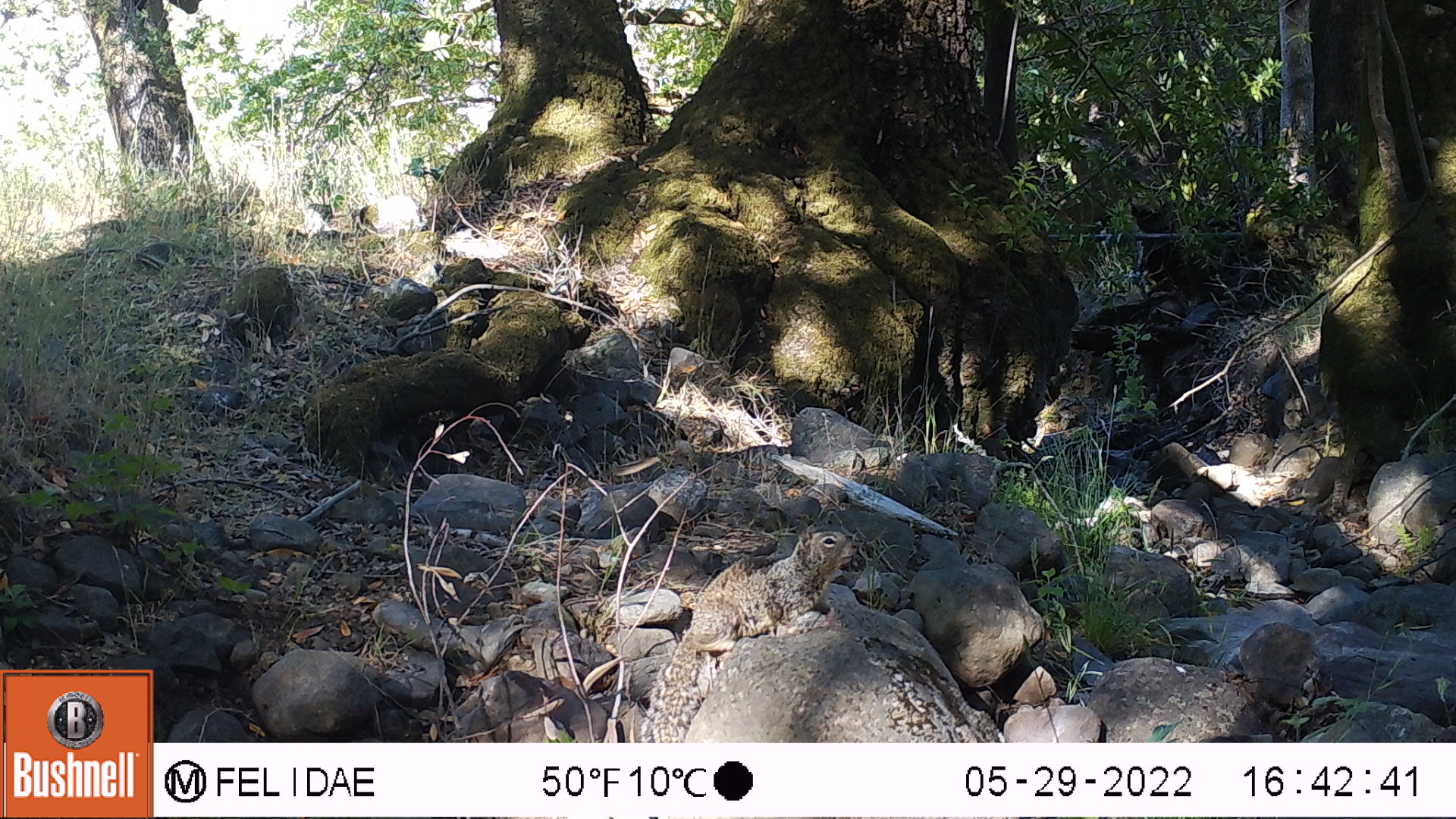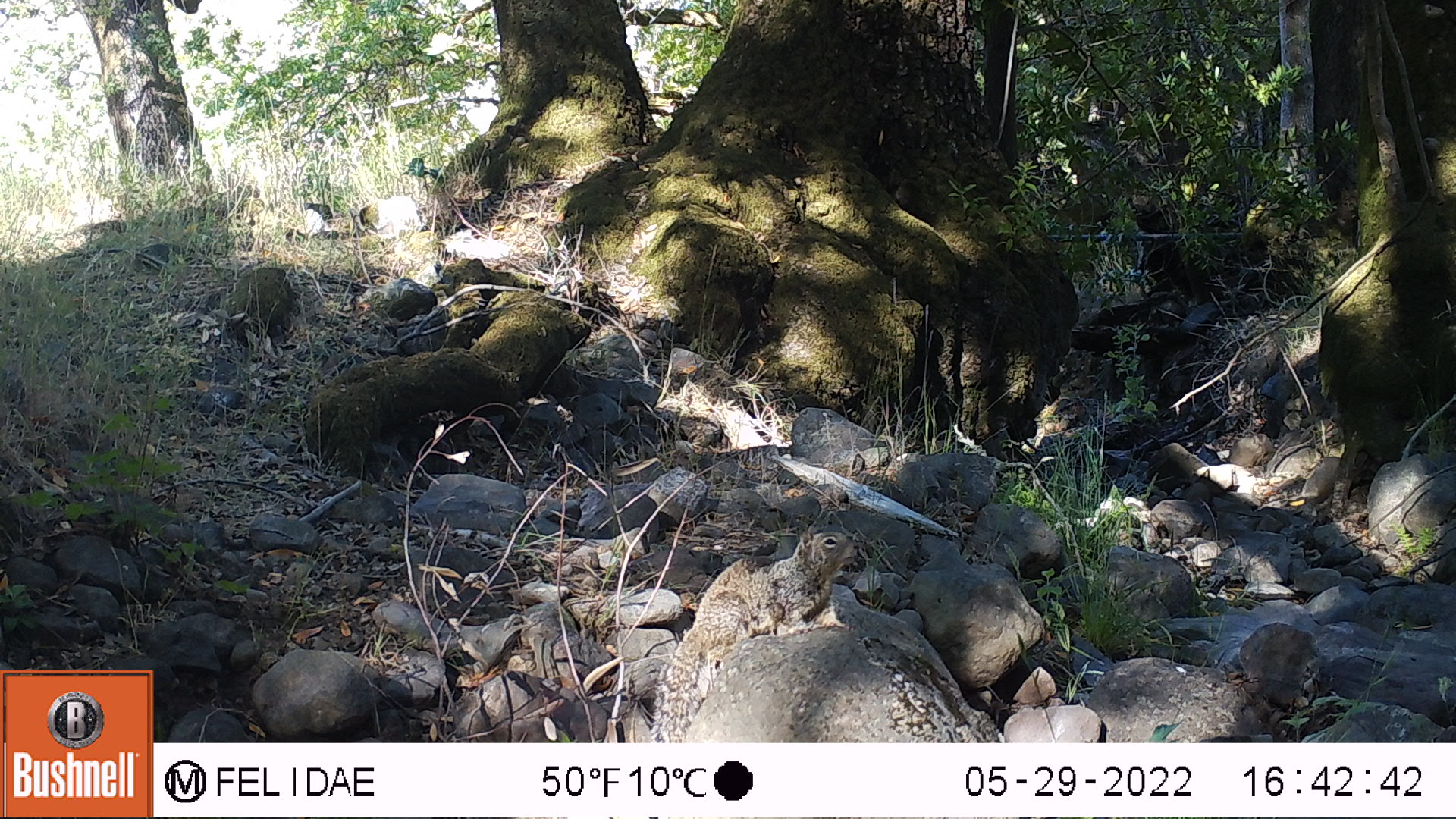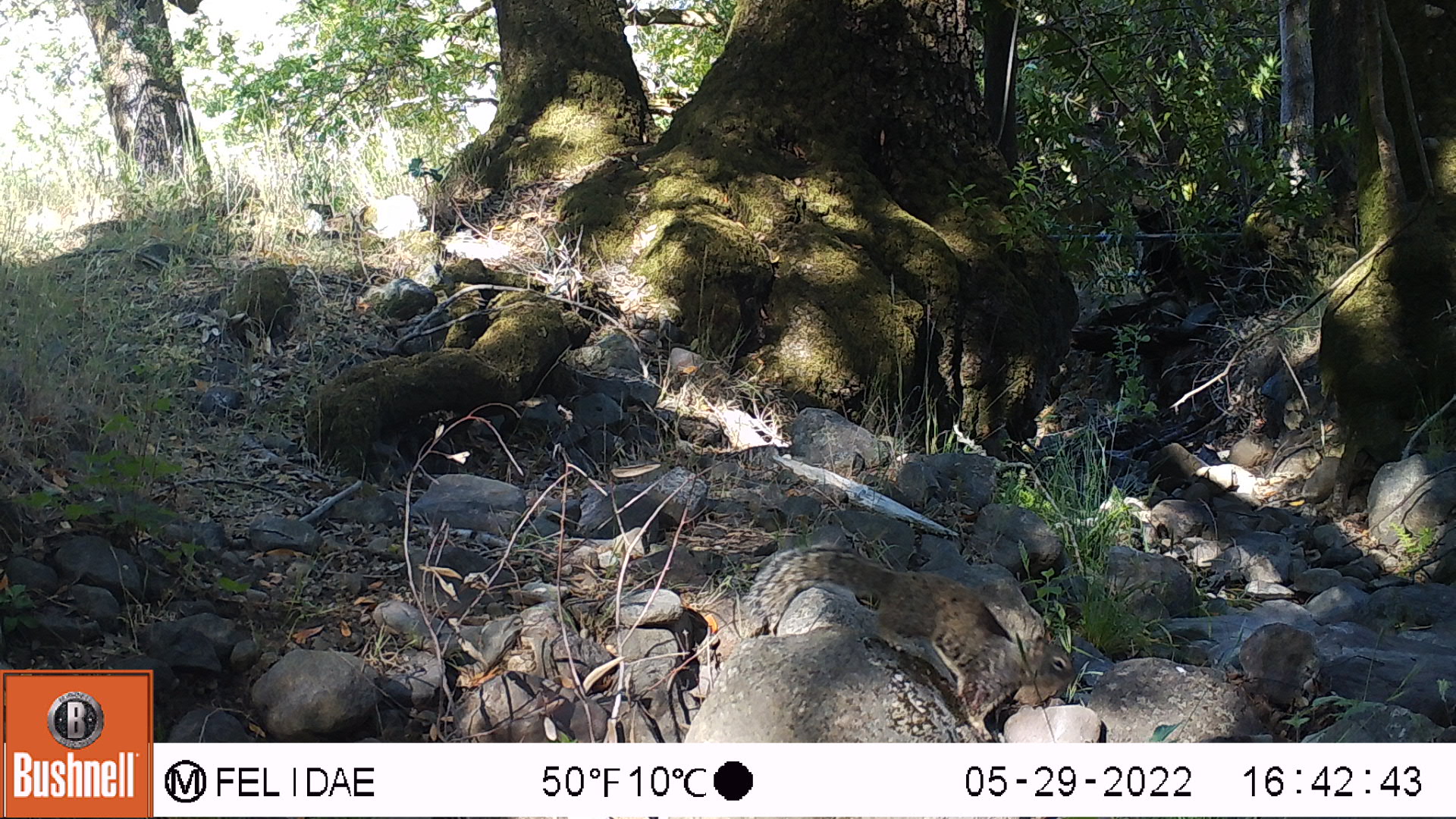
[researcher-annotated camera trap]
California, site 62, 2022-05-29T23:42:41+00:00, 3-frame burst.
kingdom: Animalia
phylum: Chordata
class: Mammalia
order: Rodentia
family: Sciuridae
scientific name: Sciuridae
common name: squirrel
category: unknown squirrel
Unknown squirrel (squirrel) (Sciuridae).